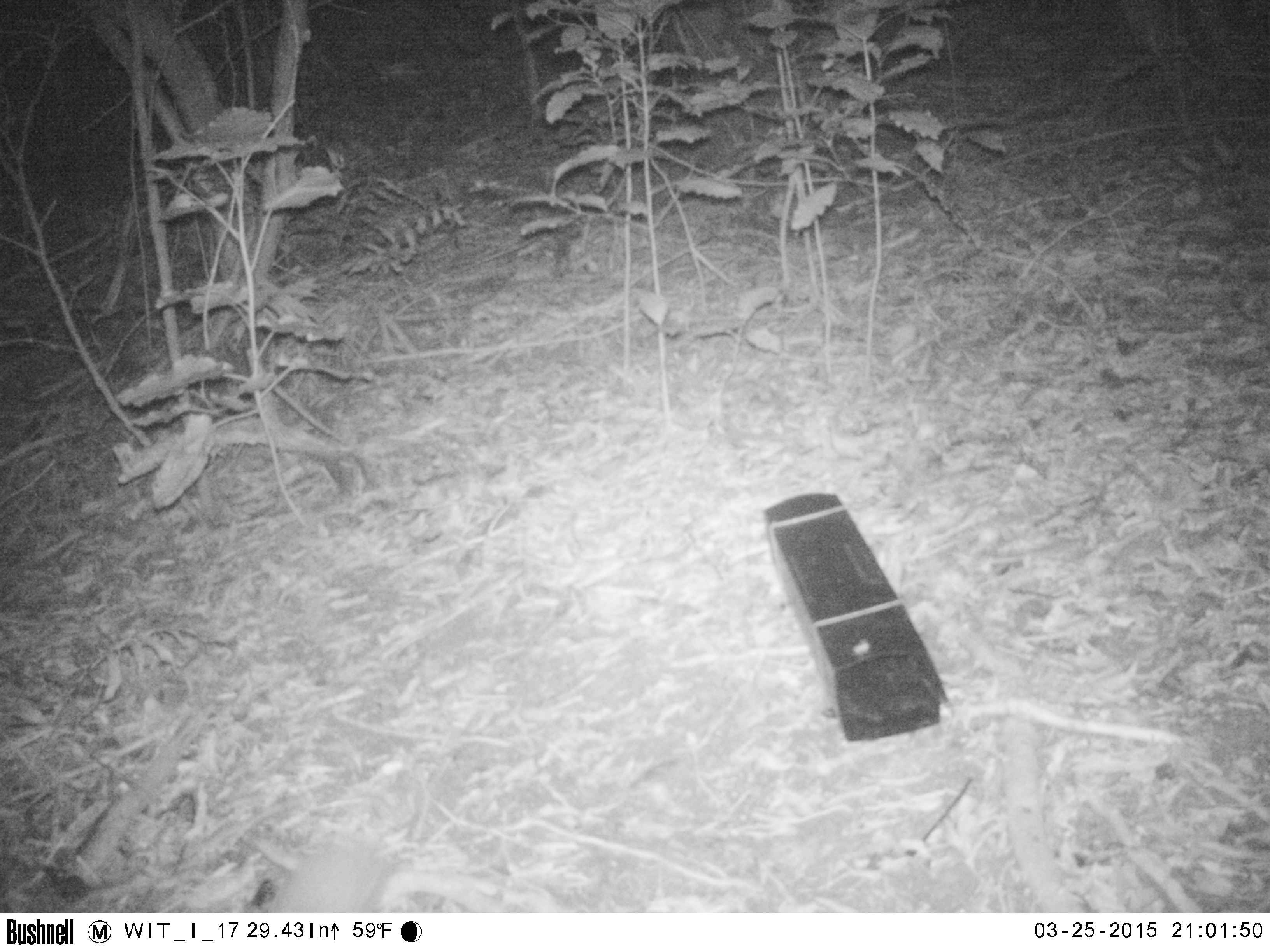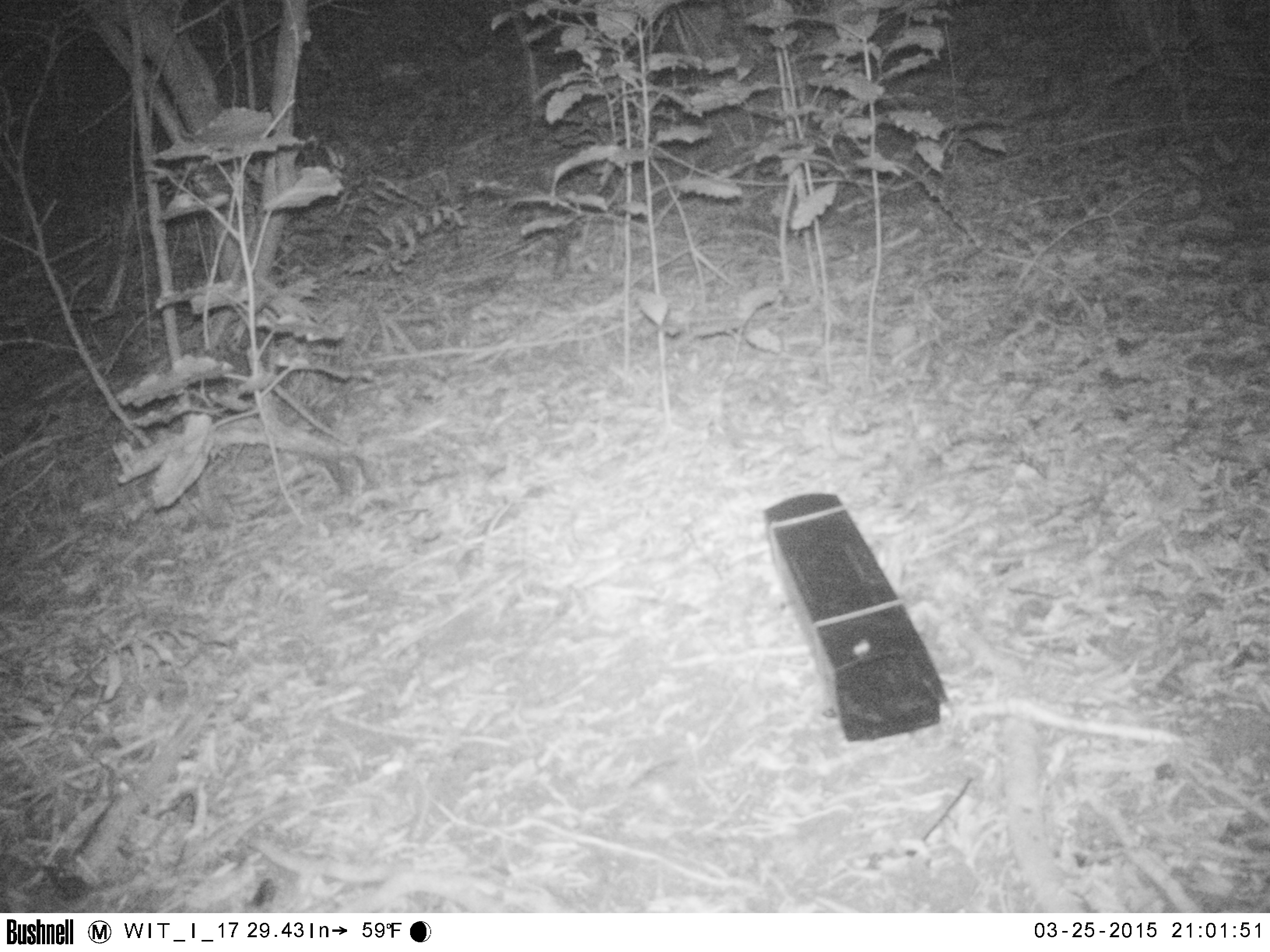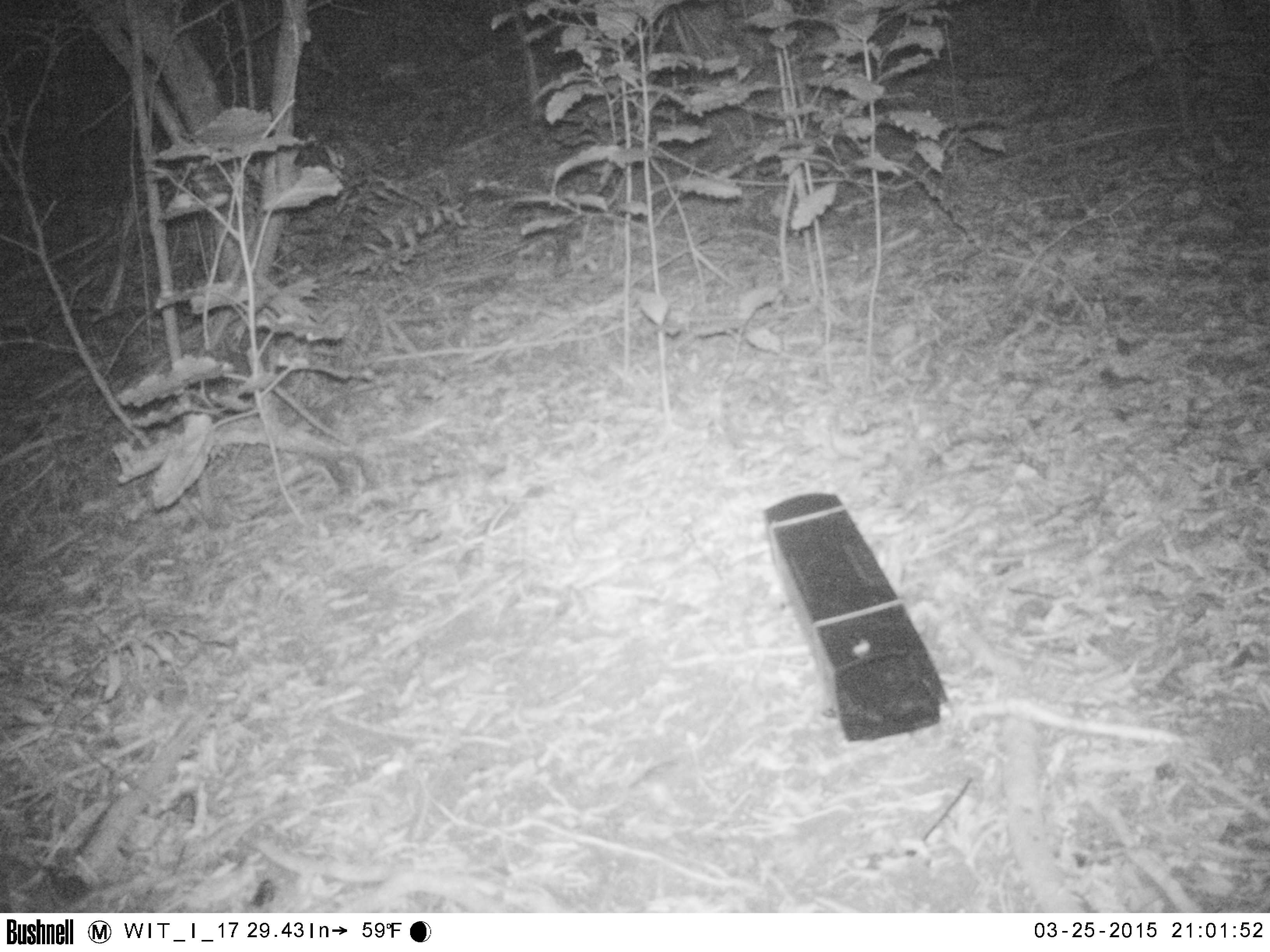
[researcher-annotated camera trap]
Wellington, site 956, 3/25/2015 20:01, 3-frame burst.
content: unidentified animal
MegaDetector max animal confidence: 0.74